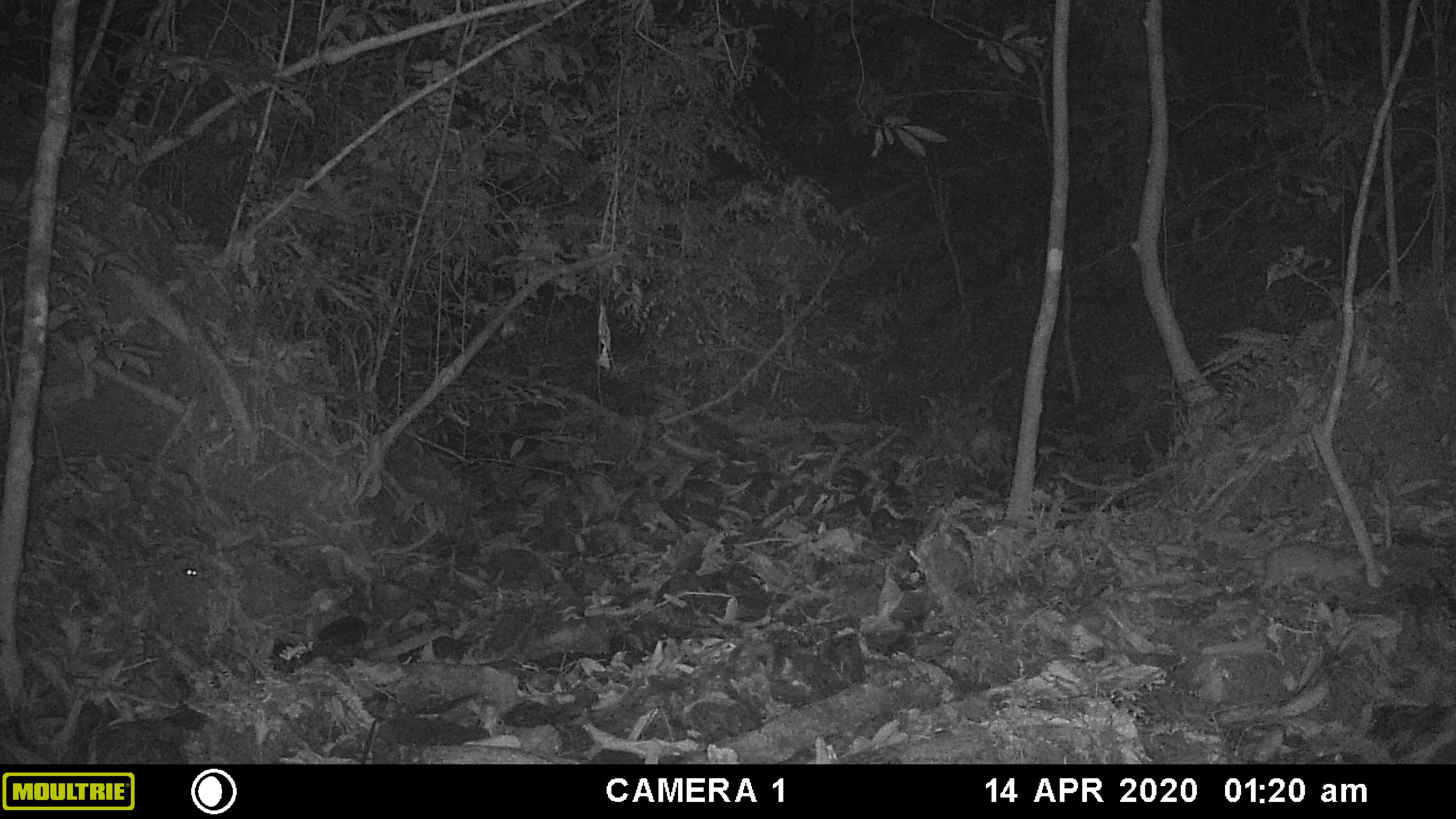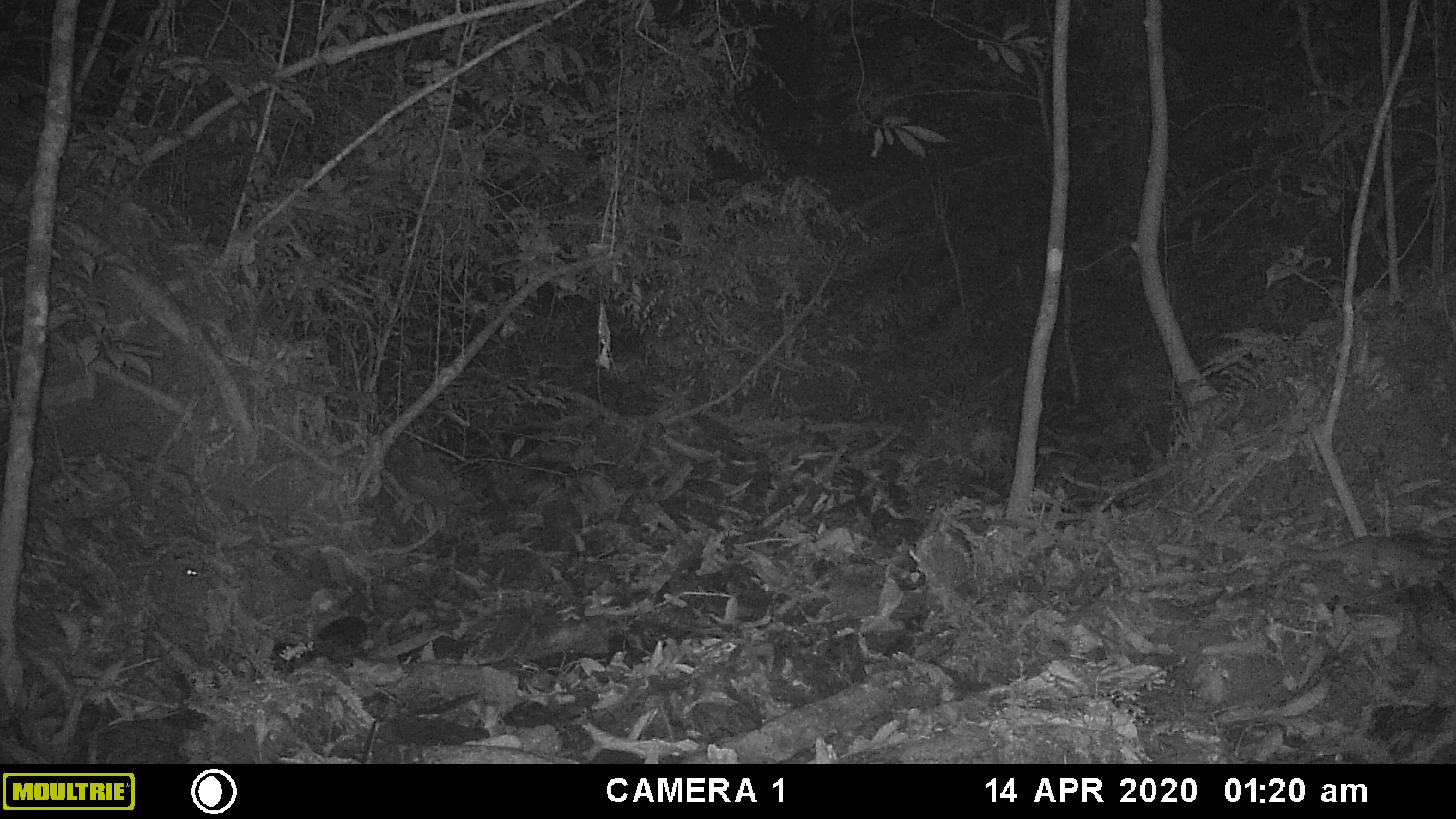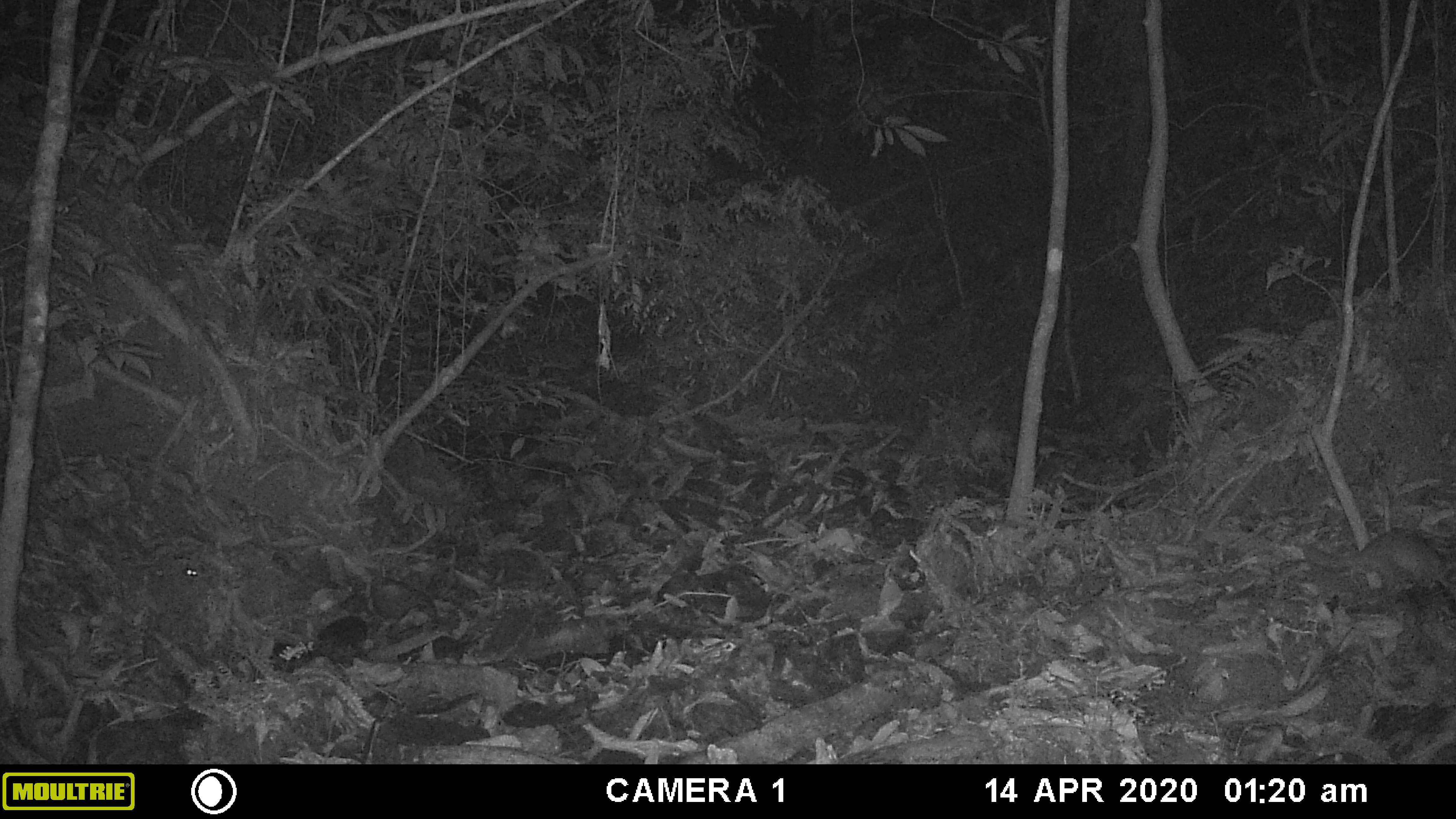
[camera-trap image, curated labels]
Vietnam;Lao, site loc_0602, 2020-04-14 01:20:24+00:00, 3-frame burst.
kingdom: Animalia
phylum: Chordata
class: Mammalia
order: Carnivora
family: Mustelidae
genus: Melogale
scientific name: Melogale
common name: ferret badger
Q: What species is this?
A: Ferret badger (Melogale).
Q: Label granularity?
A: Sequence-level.